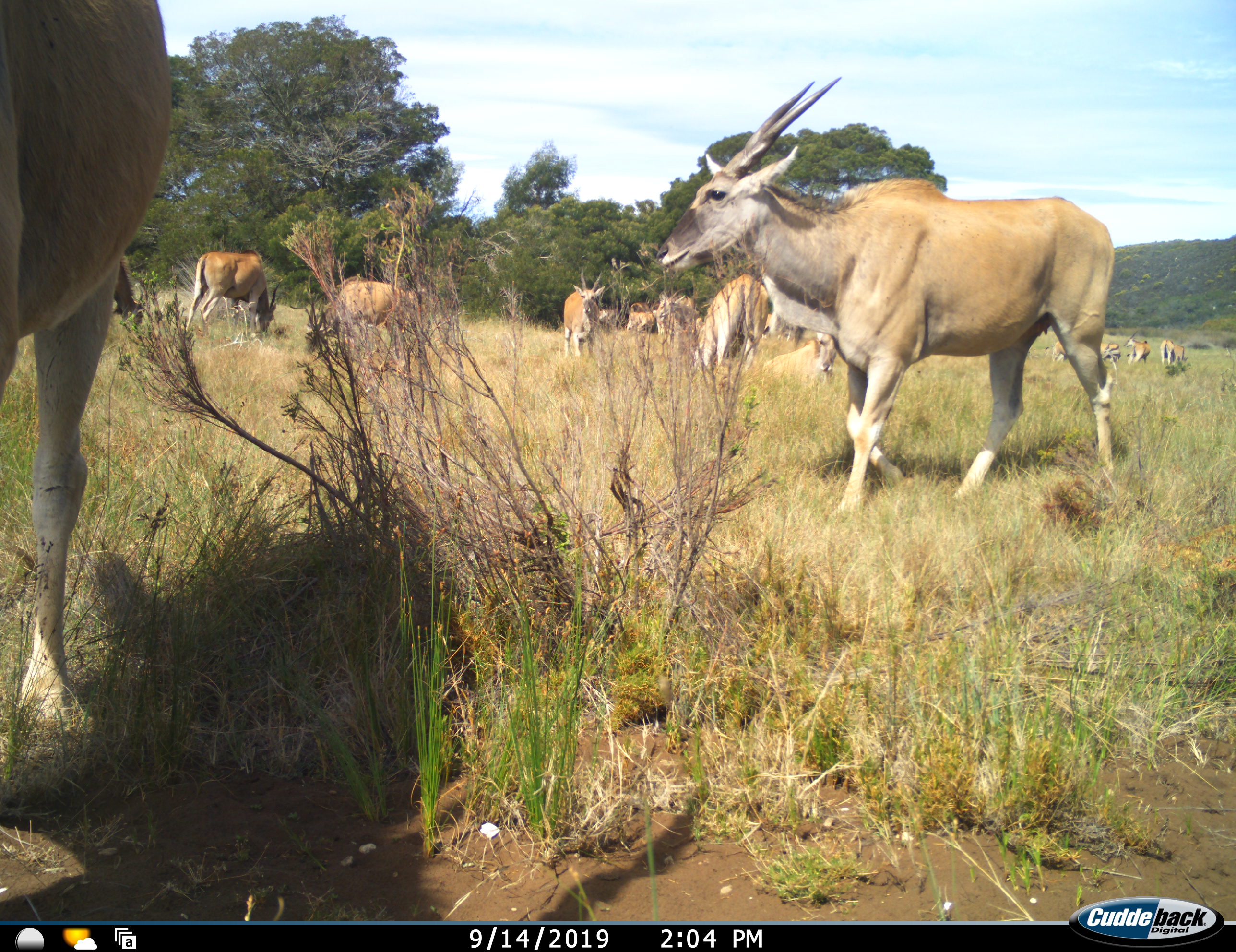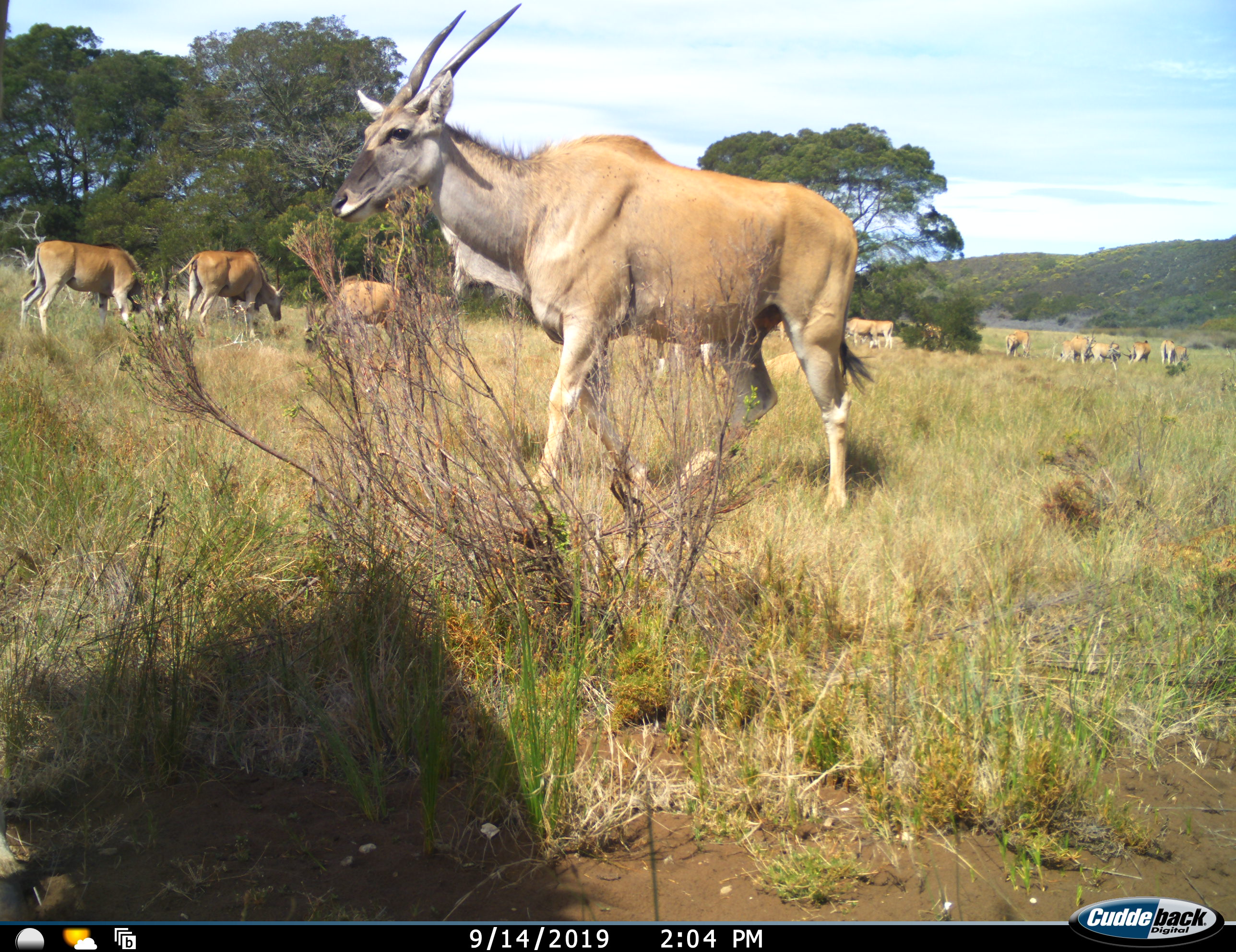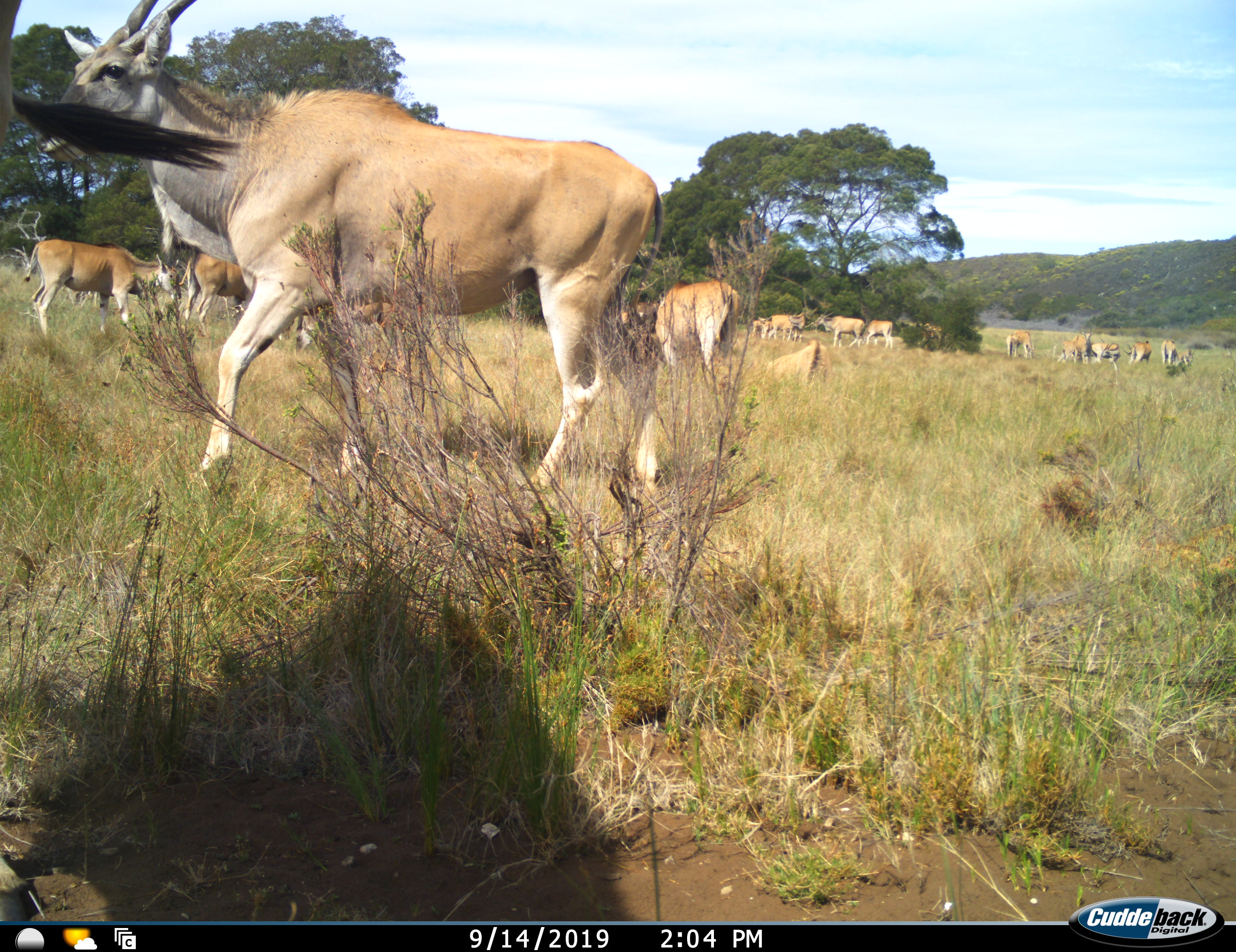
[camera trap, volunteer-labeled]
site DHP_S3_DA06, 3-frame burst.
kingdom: Animalia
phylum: Chordata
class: Mammalia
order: Artiodactyla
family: Bovidae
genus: Tragelaphus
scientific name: Tragelaphus oryx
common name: eland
Eland (Tragelaphus oryx), count 11-50. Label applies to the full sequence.